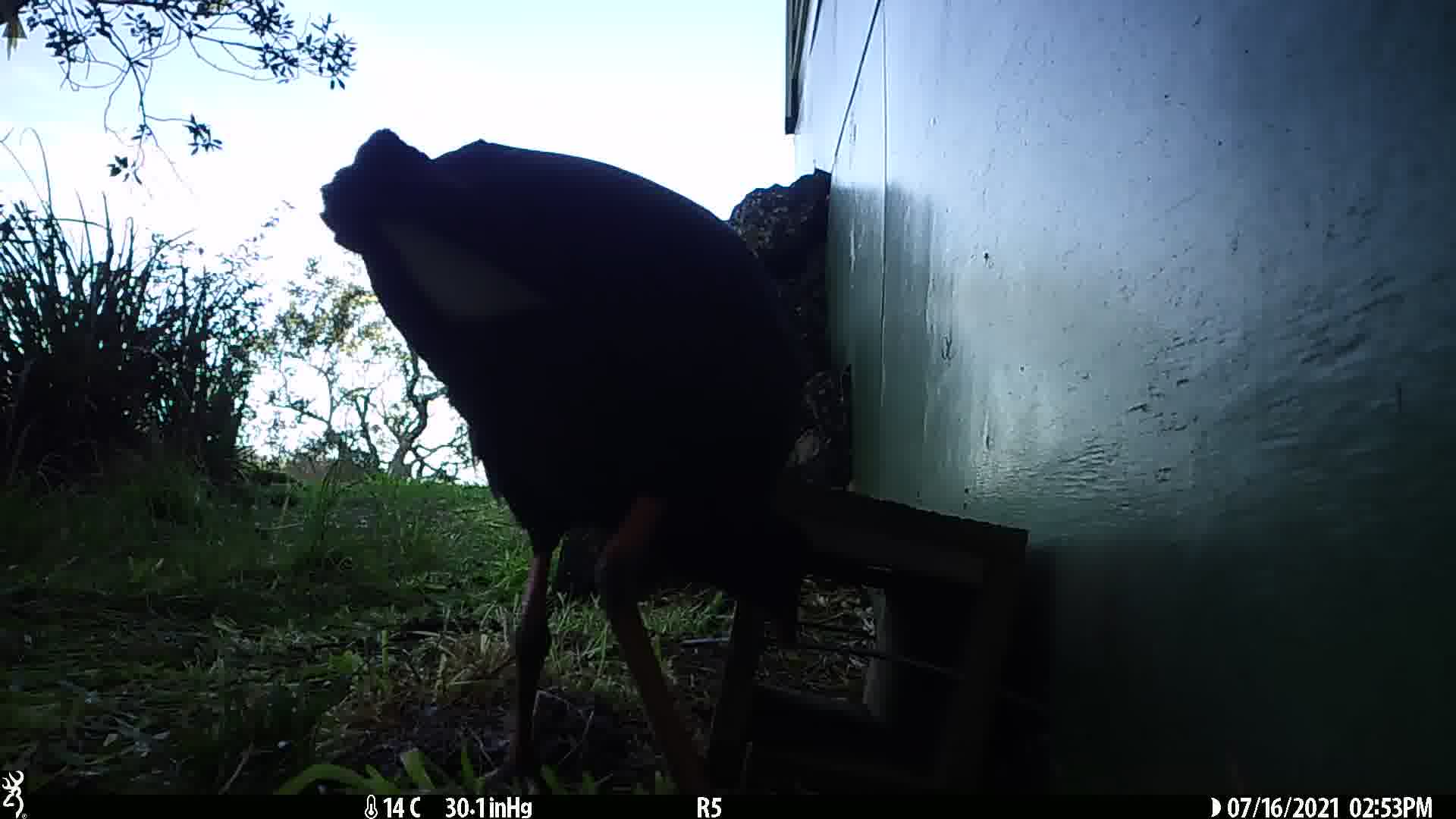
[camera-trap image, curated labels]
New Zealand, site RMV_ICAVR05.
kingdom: Animalia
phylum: Chordata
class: Aves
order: Gruiformes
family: Rallidae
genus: Porphyrio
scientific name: Porphyrio melanotus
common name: australasian swamphen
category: pukeko